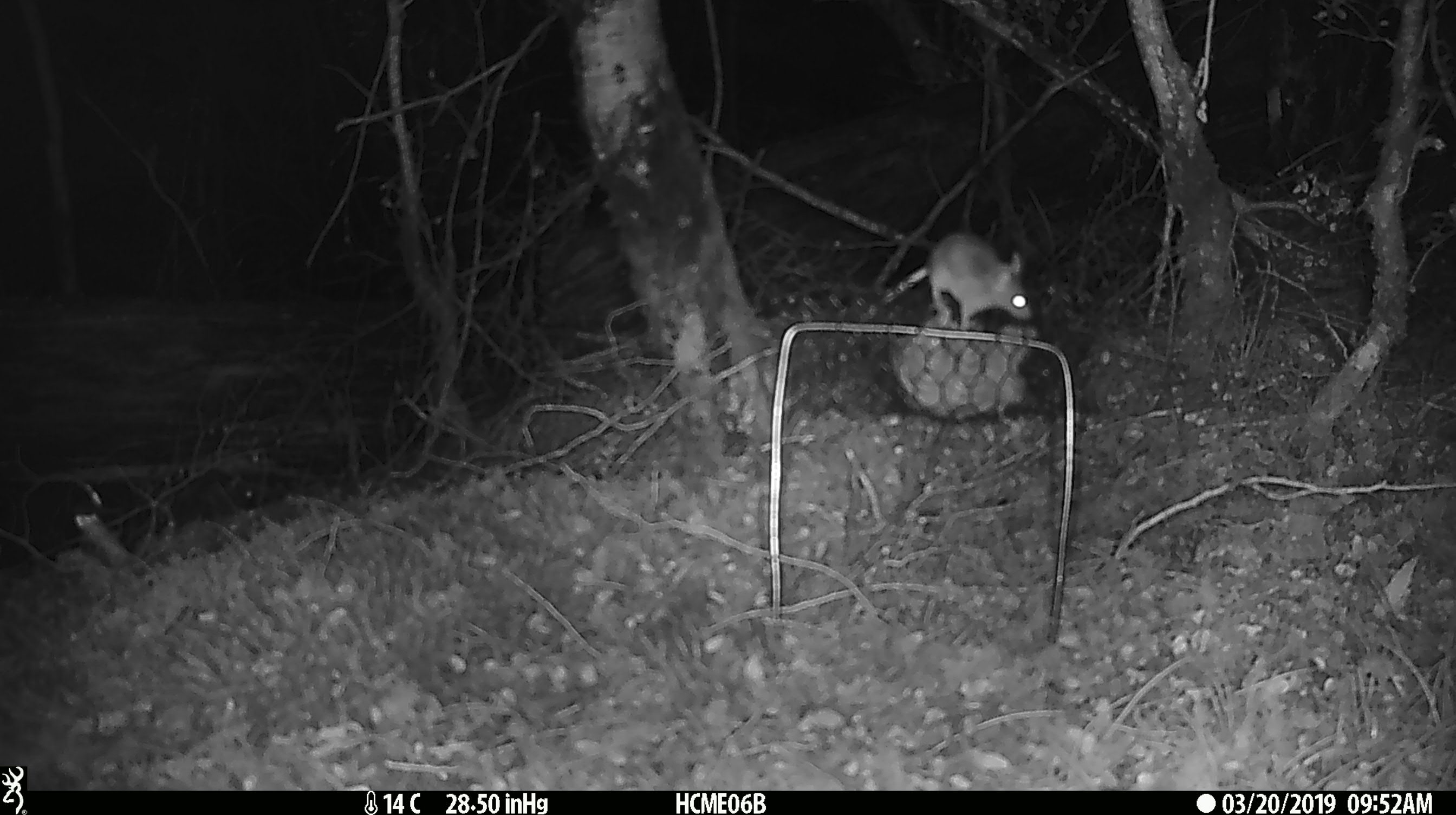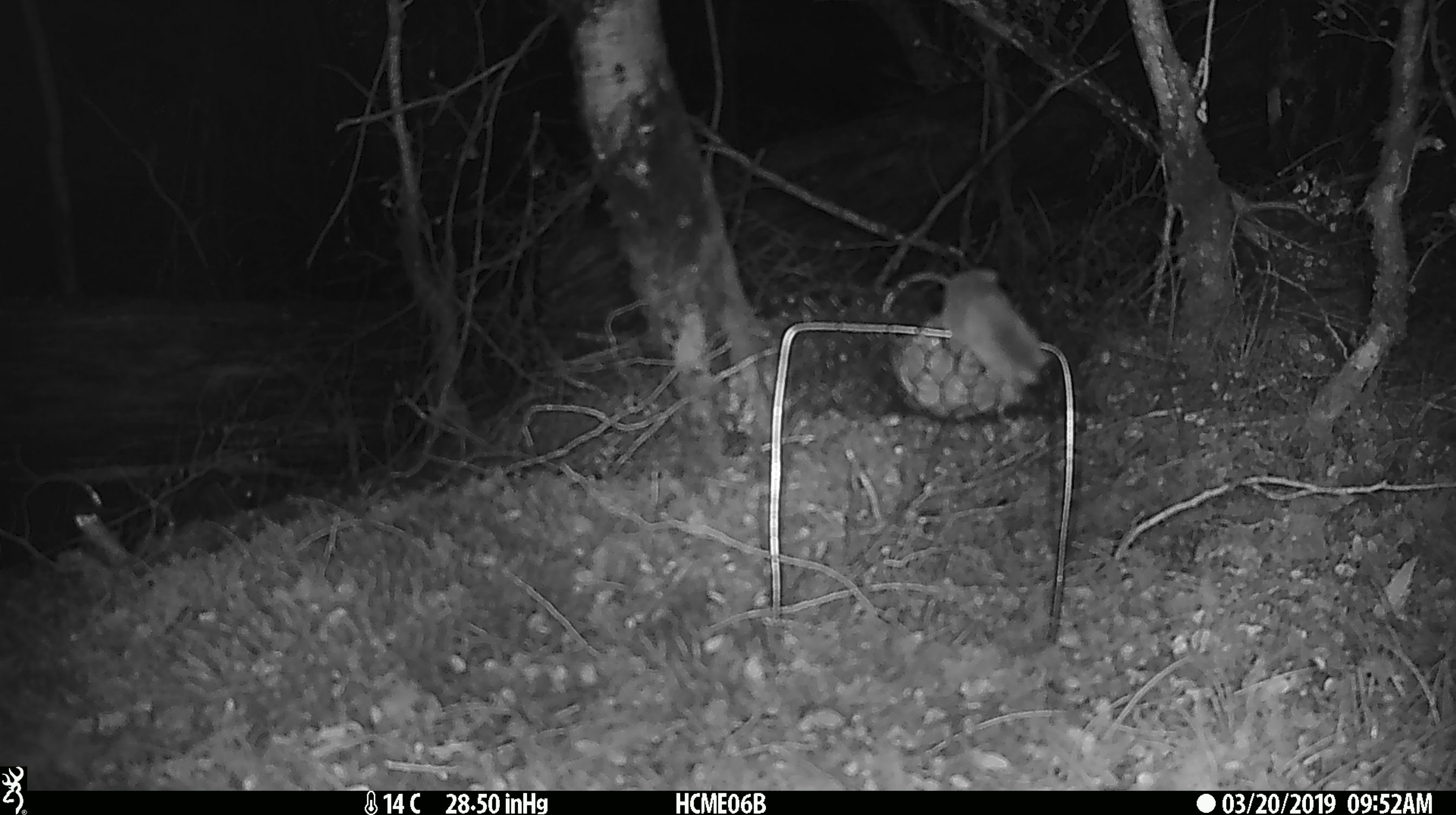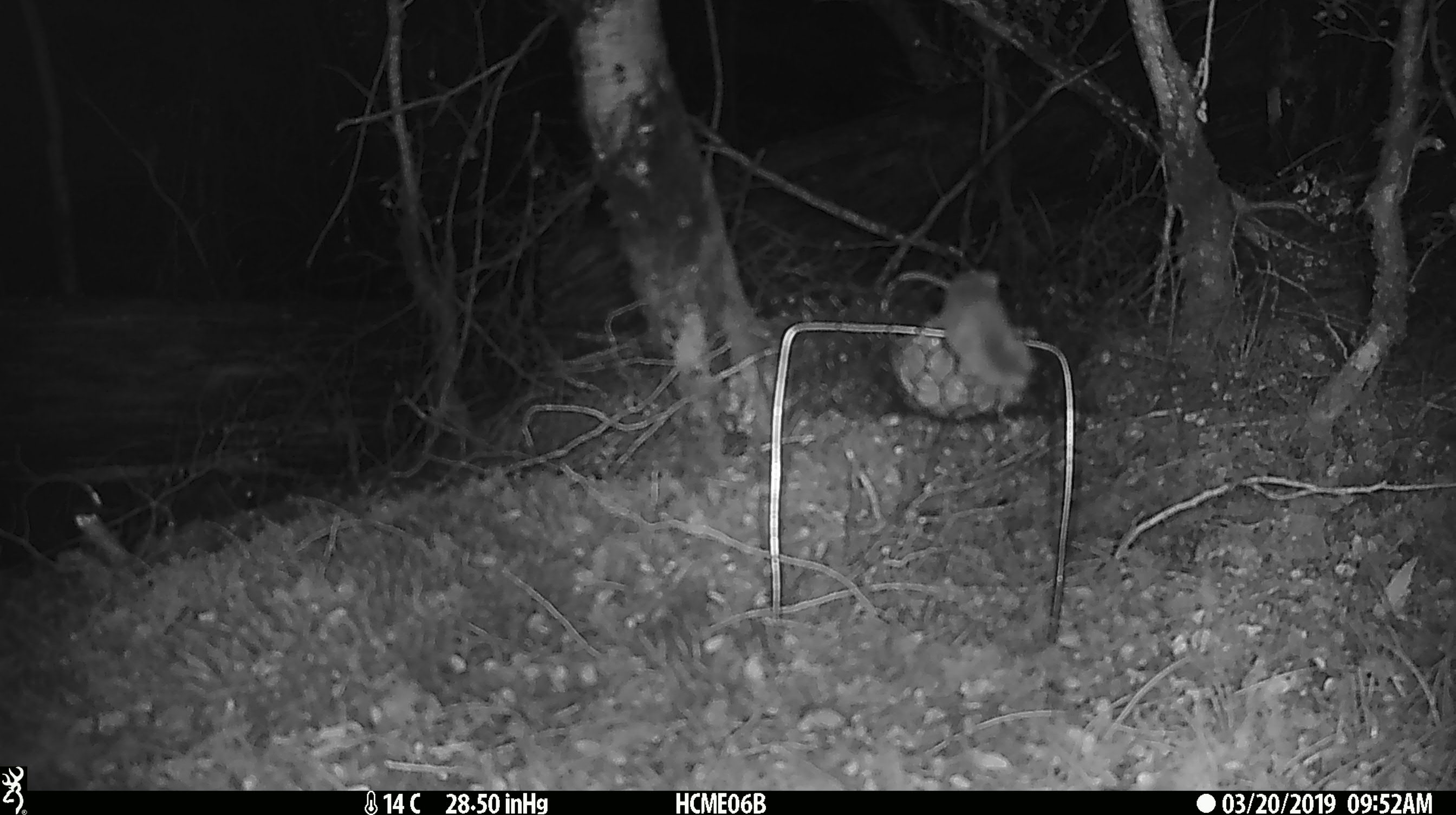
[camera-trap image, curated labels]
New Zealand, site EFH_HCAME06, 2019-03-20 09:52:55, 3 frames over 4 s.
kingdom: Animalia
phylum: Chordata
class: Mammalia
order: Rodentia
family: Muridae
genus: Mus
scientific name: Mus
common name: mouse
Mouse (Mus).